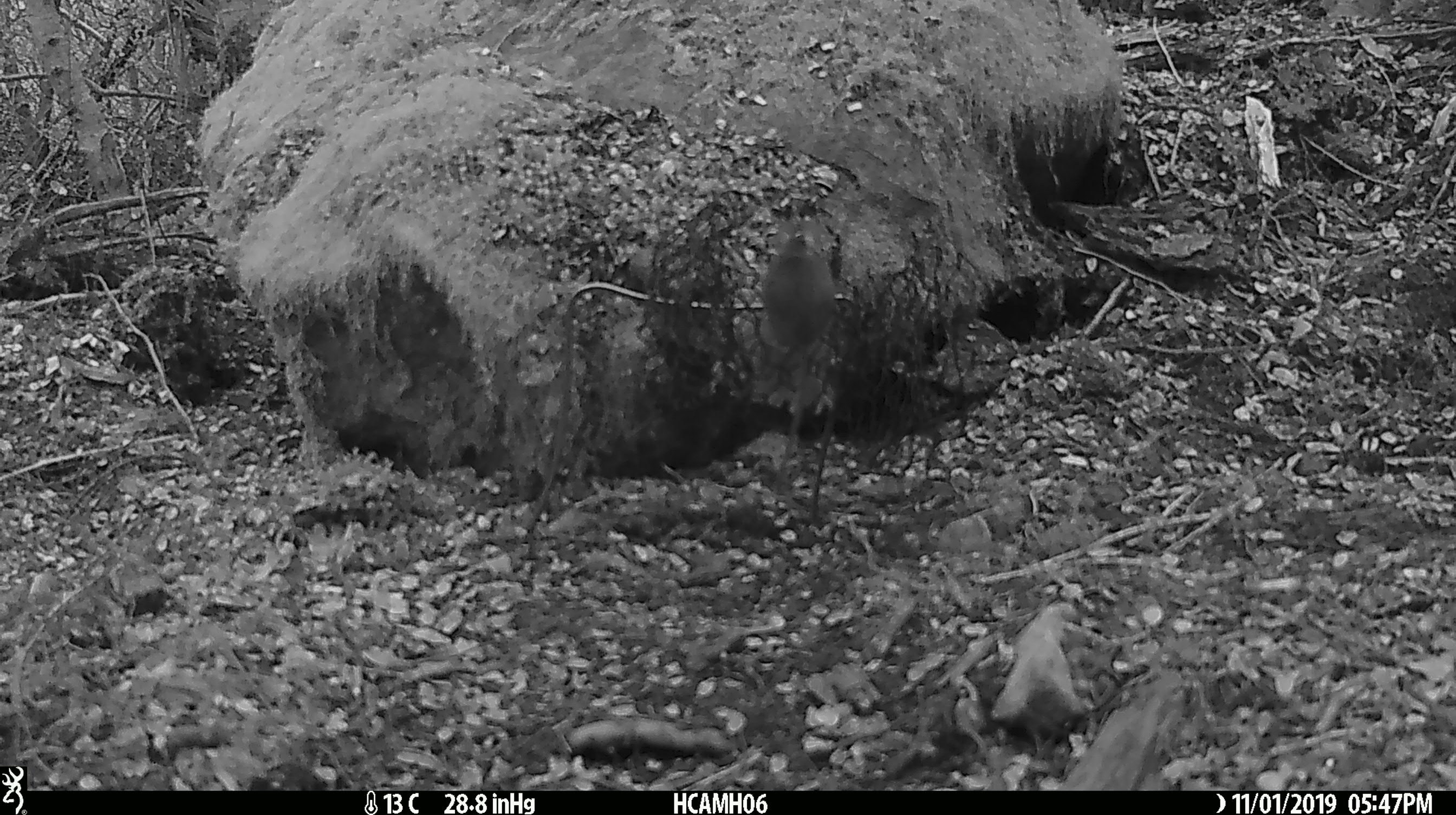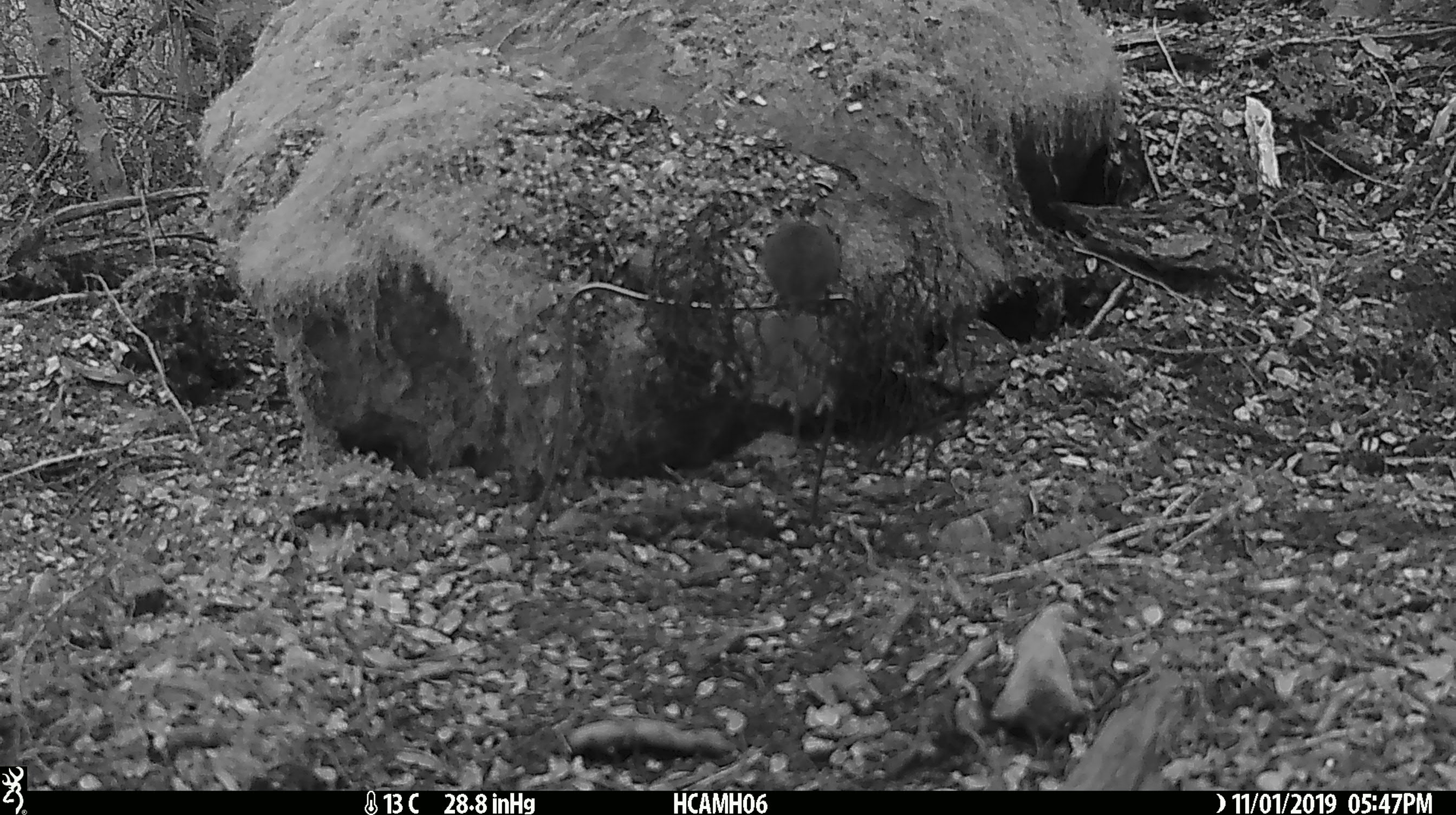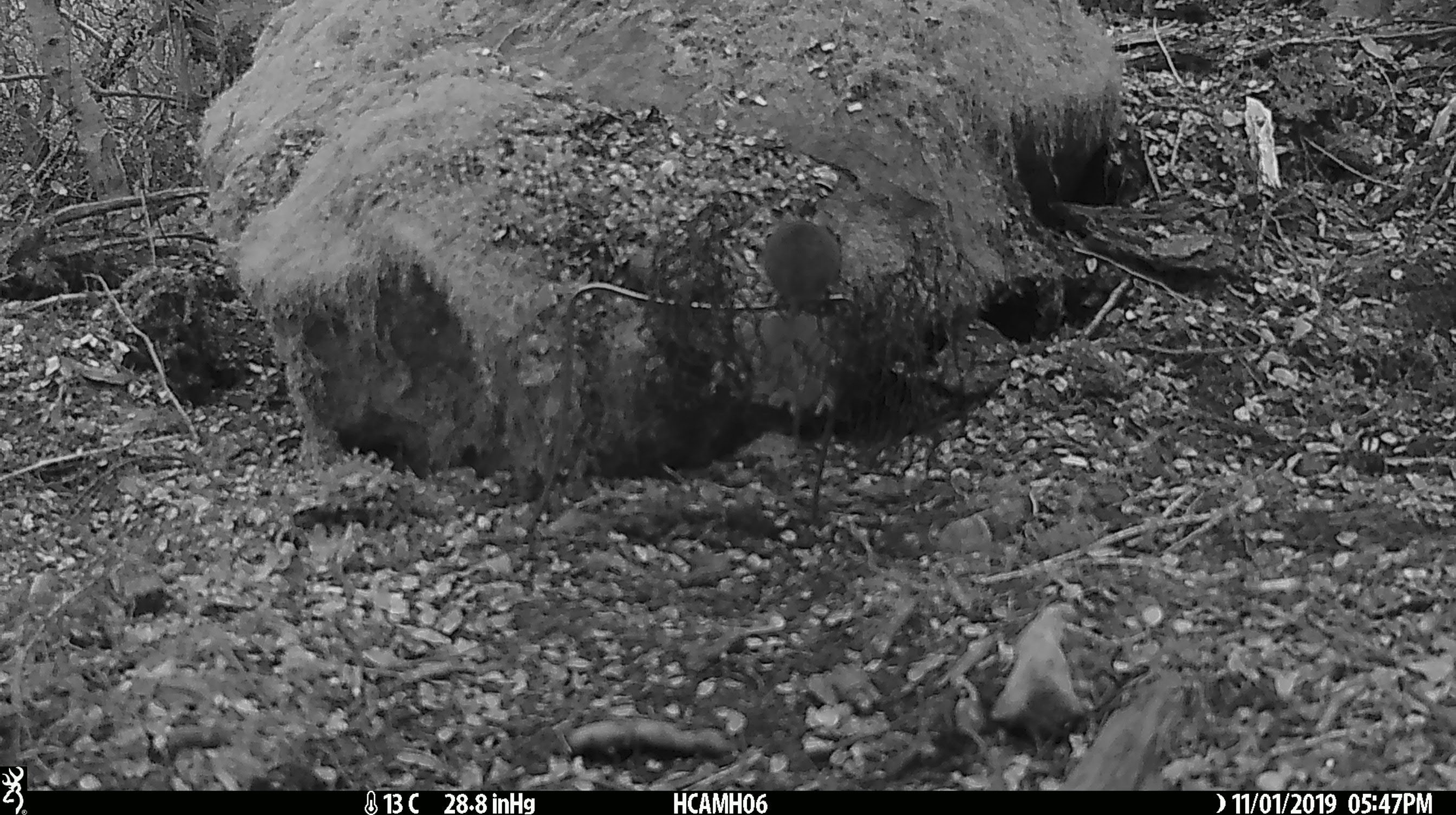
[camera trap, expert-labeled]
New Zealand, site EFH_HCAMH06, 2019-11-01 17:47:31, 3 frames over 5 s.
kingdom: Animalia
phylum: Chordata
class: Mammalia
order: Rodentia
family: Muridae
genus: Mus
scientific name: Mus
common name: mouse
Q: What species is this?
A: Mouse (Mus).